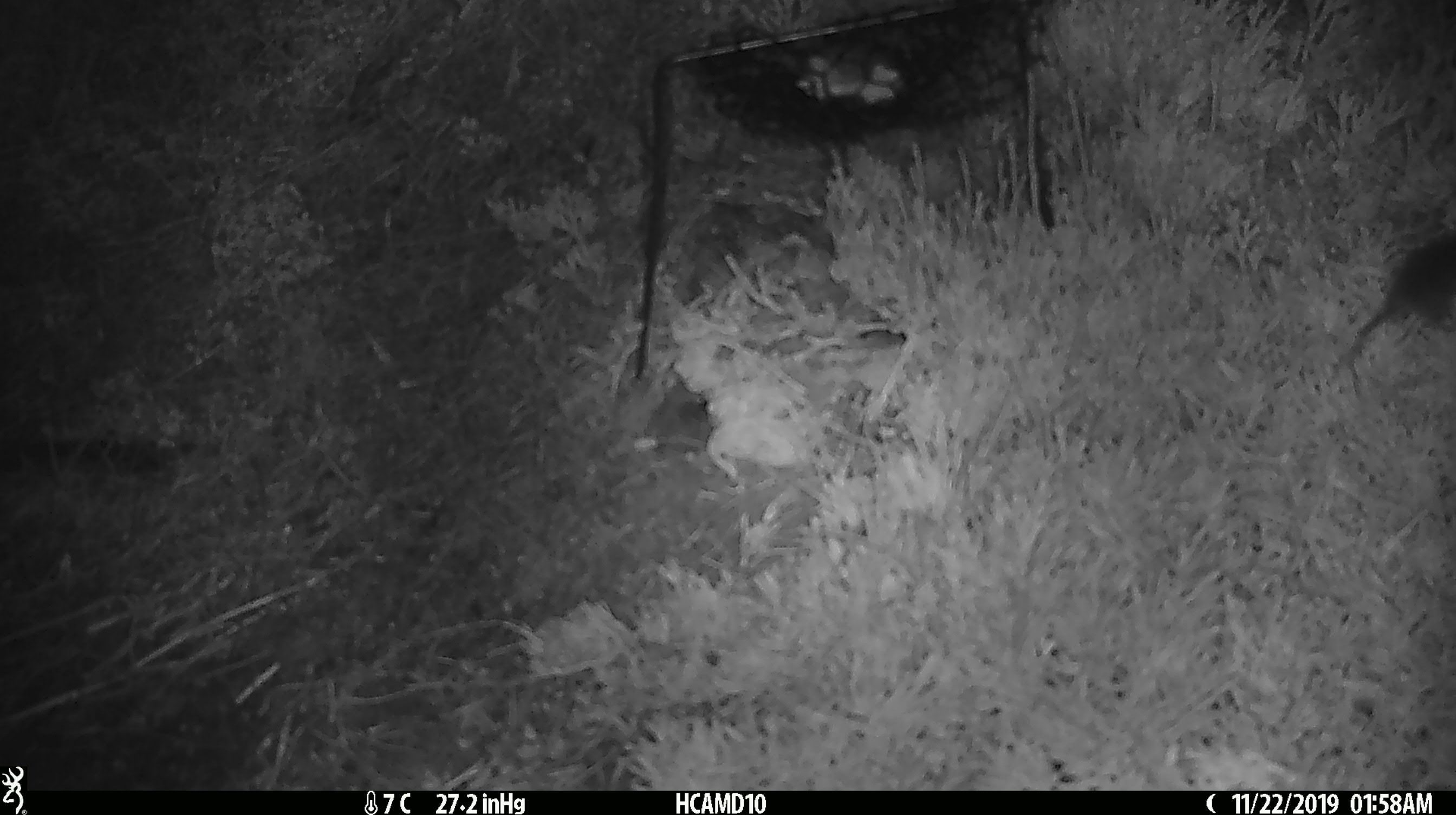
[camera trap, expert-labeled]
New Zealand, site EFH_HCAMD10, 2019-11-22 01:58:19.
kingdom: Animalia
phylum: Chordata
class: Mammalia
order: Rodentia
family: Muridae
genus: Mus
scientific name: Mus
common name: mouse